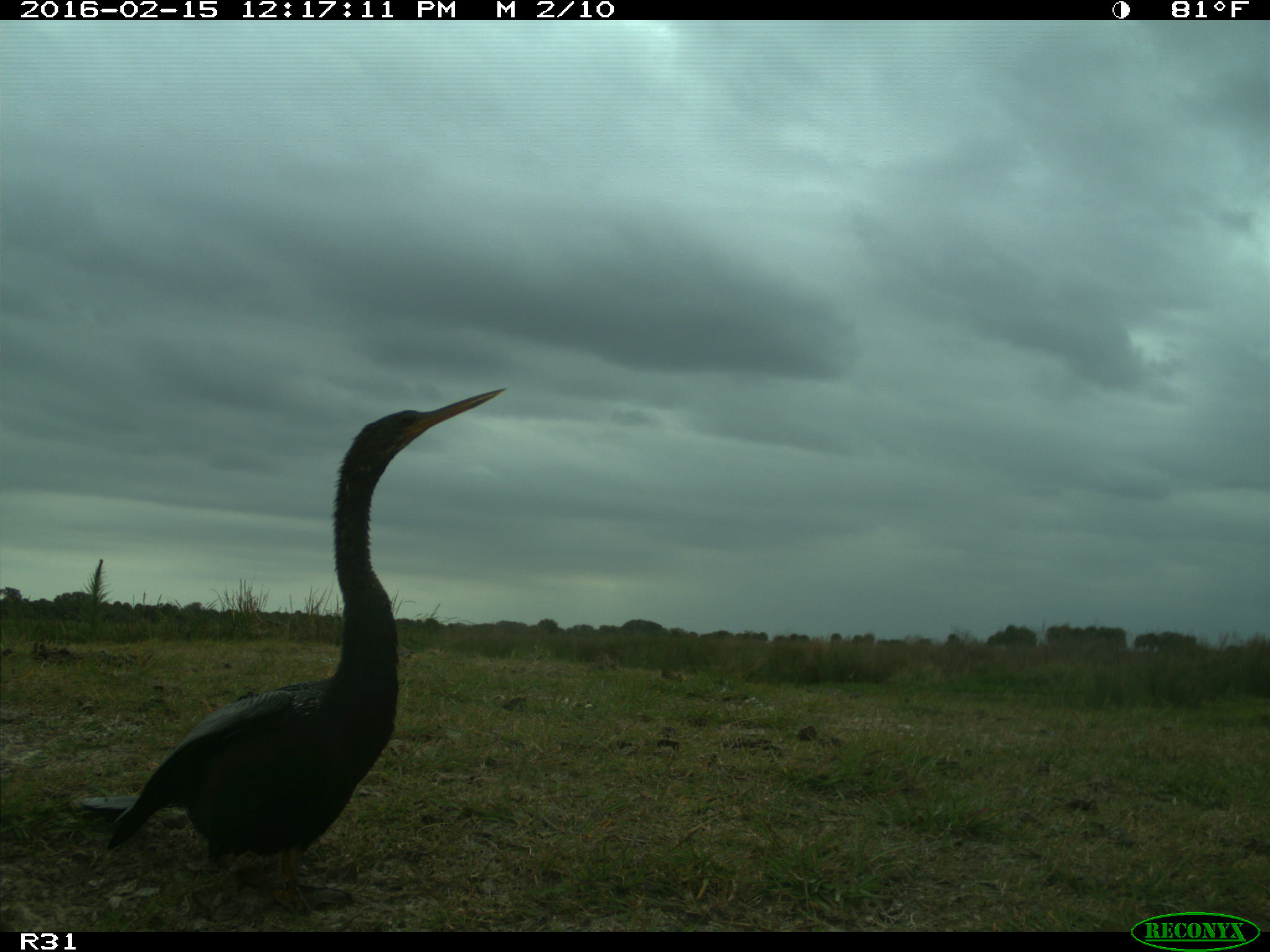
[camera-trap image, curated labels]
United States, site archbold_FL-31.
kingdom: Animalia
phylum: Chordata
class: Aves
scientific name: Aves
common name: birds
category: unidentified bird